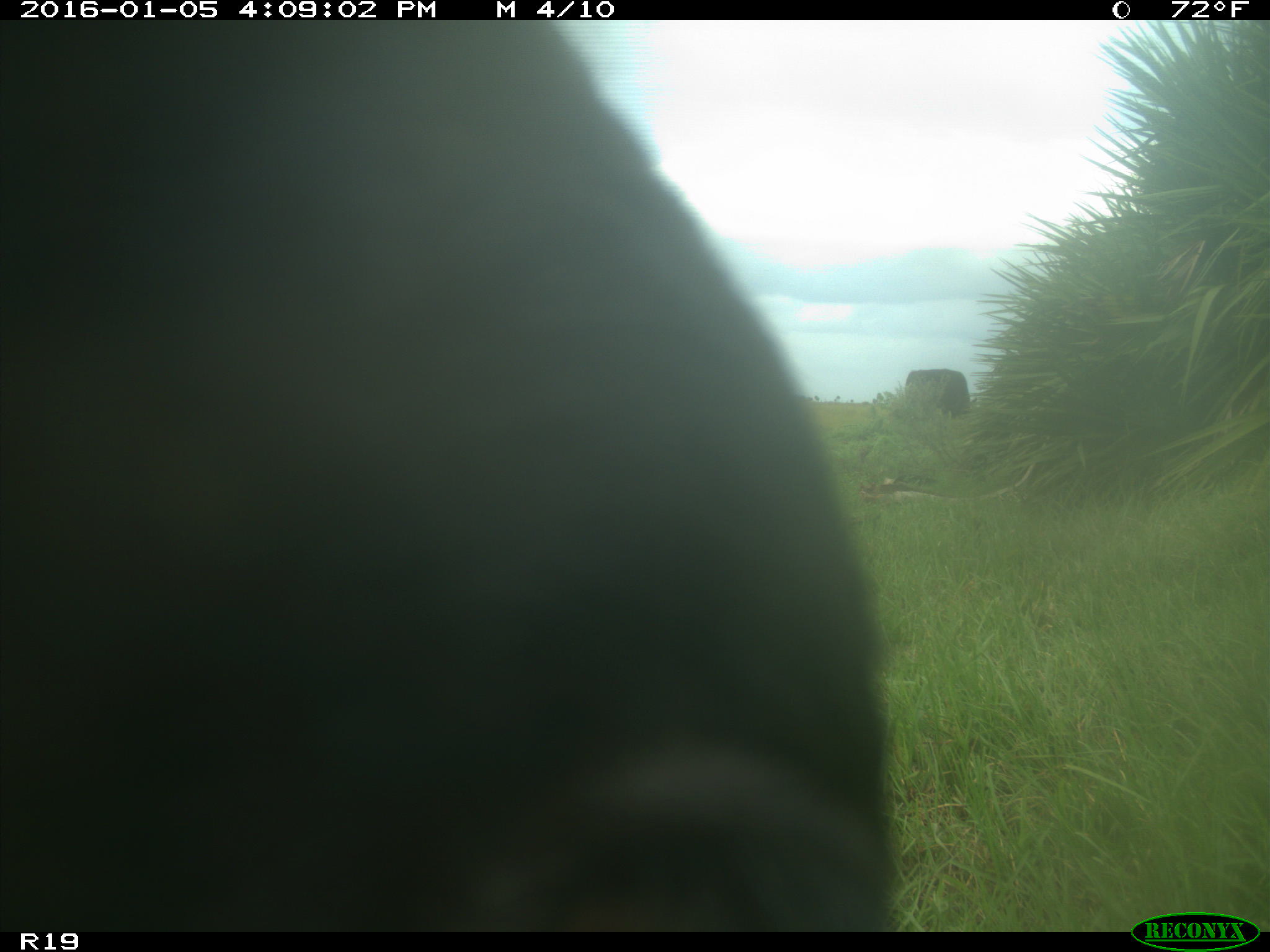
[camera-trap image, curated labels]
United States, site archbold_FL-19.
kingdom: Animalia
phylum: Chordata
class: Mammalia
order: Artiodactyla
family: Bovidae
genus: Bos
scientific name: Bos taurus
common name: domestic cow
Bos taurus (domestic cow).